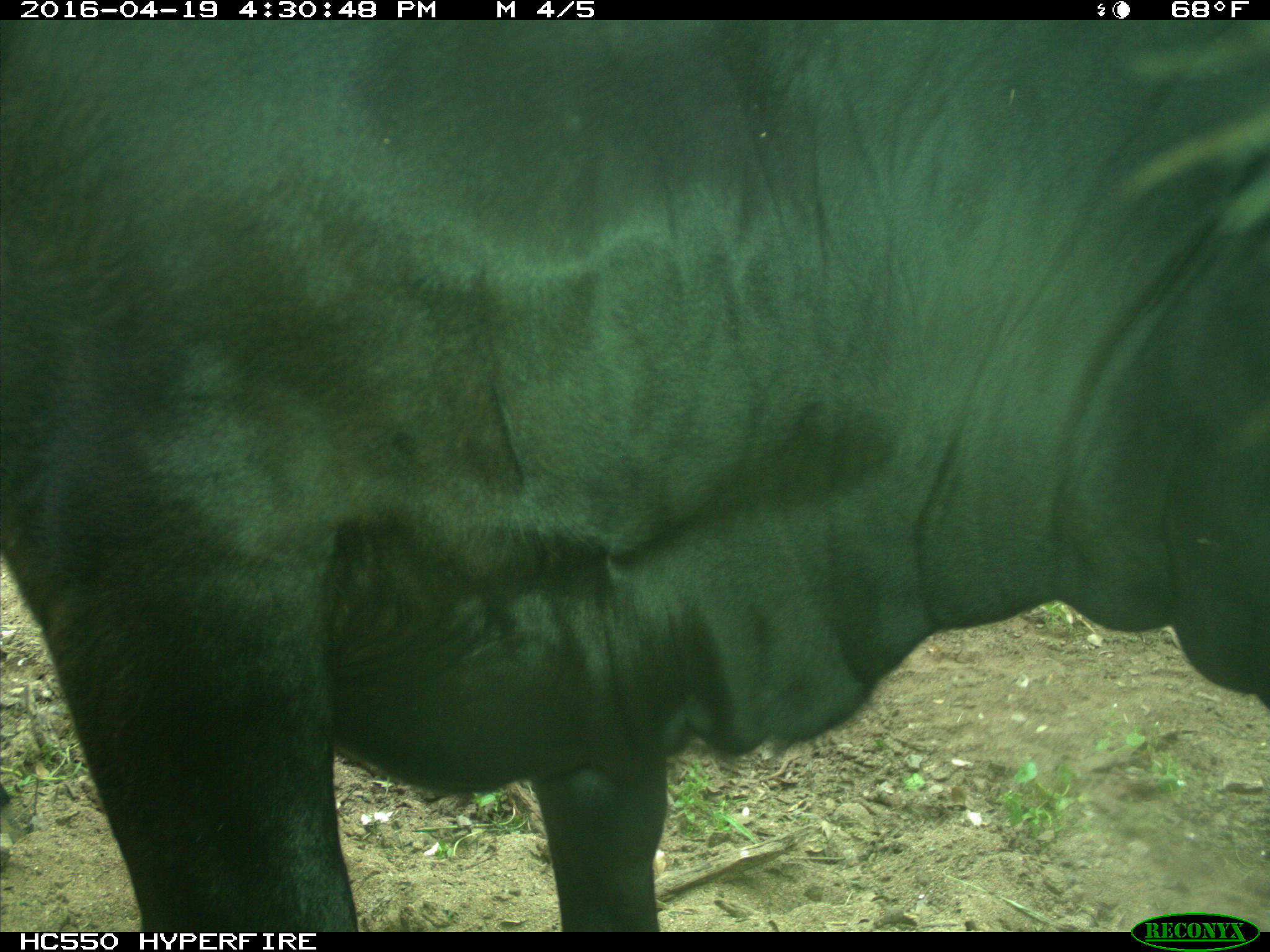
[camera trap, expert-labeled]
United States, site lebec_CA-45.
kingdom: Animalia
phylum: Chordata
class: Mammalia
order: Artiodactyla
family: Bovidae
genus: Bos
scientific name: Bos taurus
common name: domestic cow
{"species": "Bos taurus (domestic cow)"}